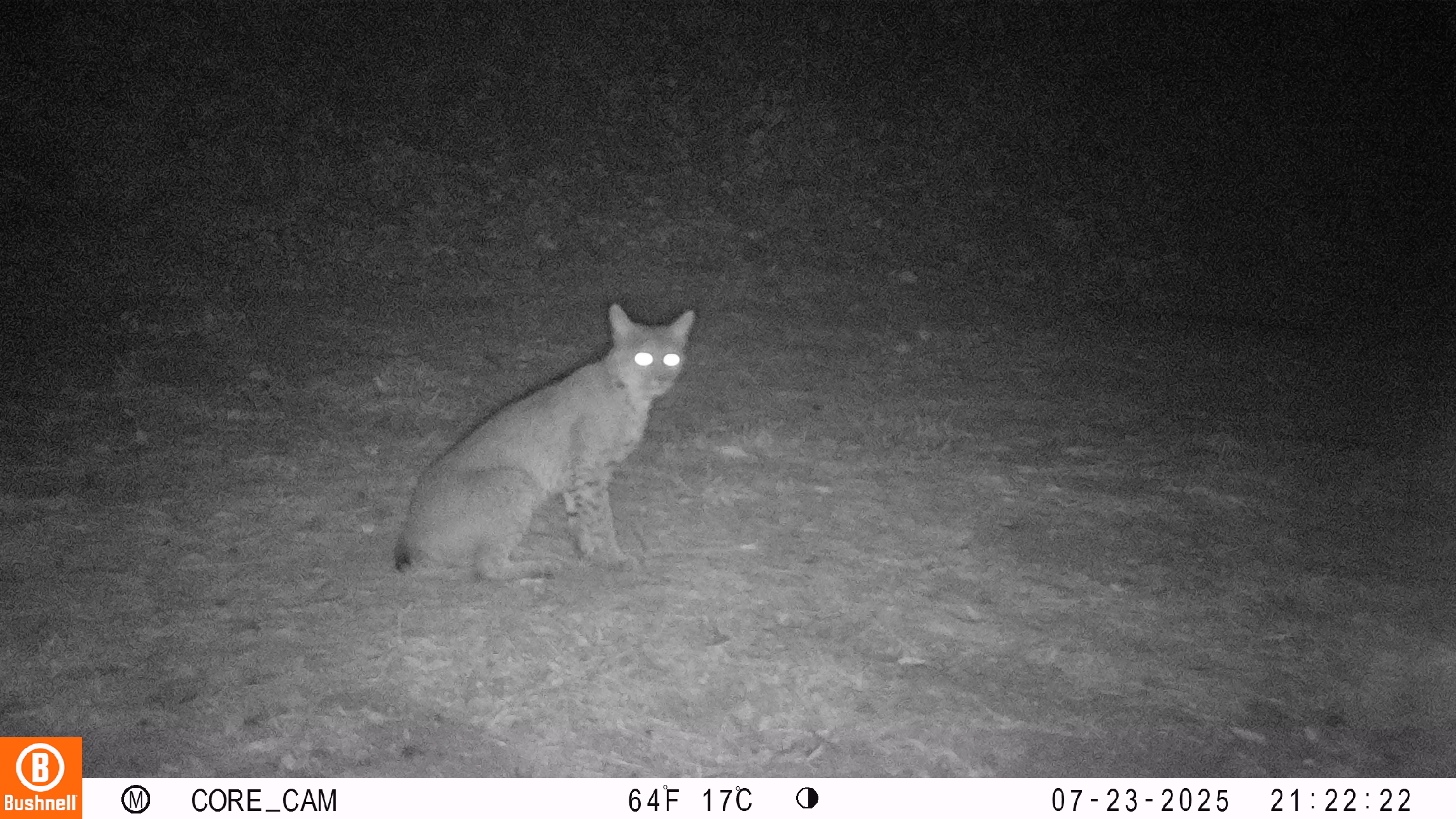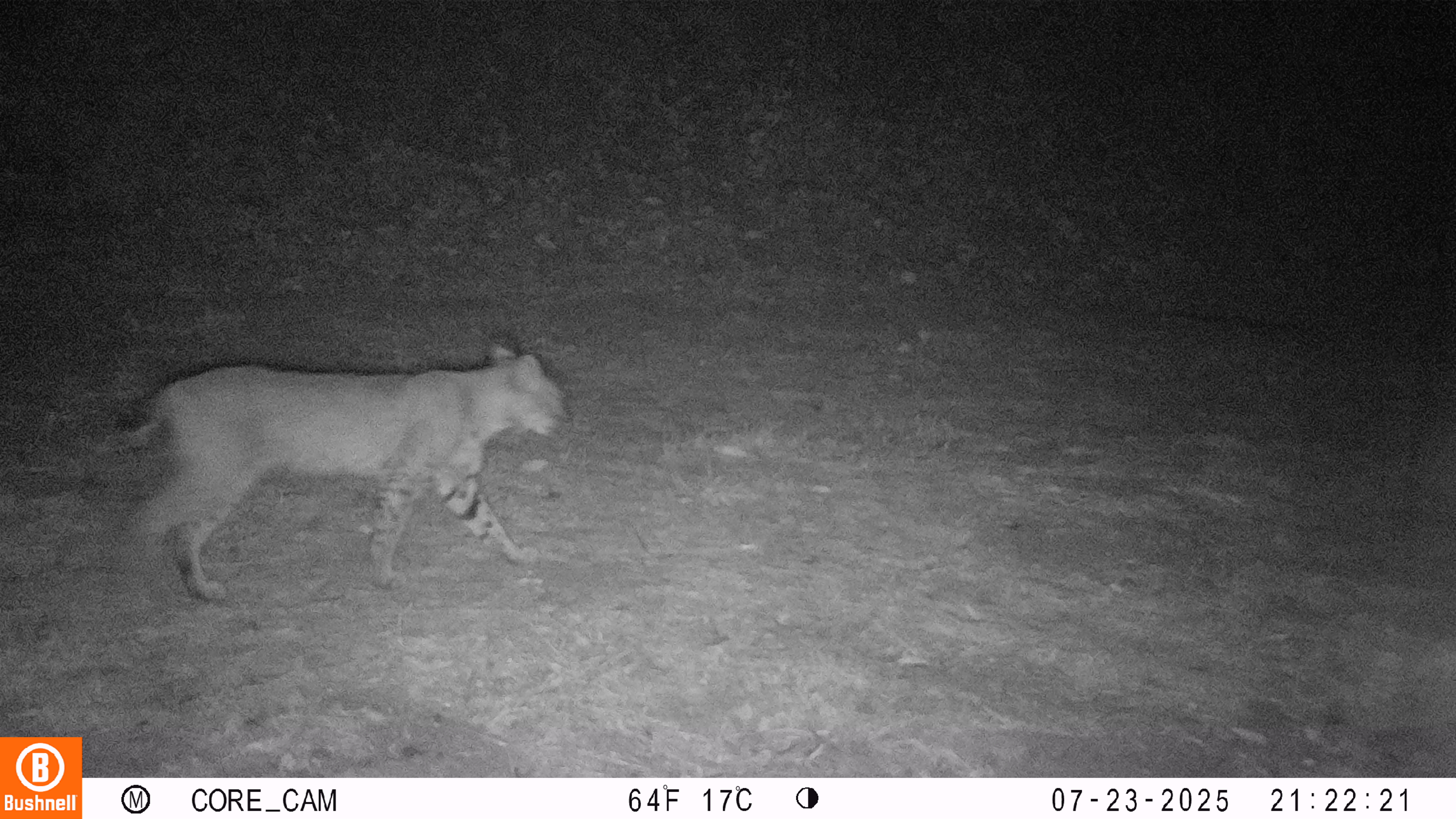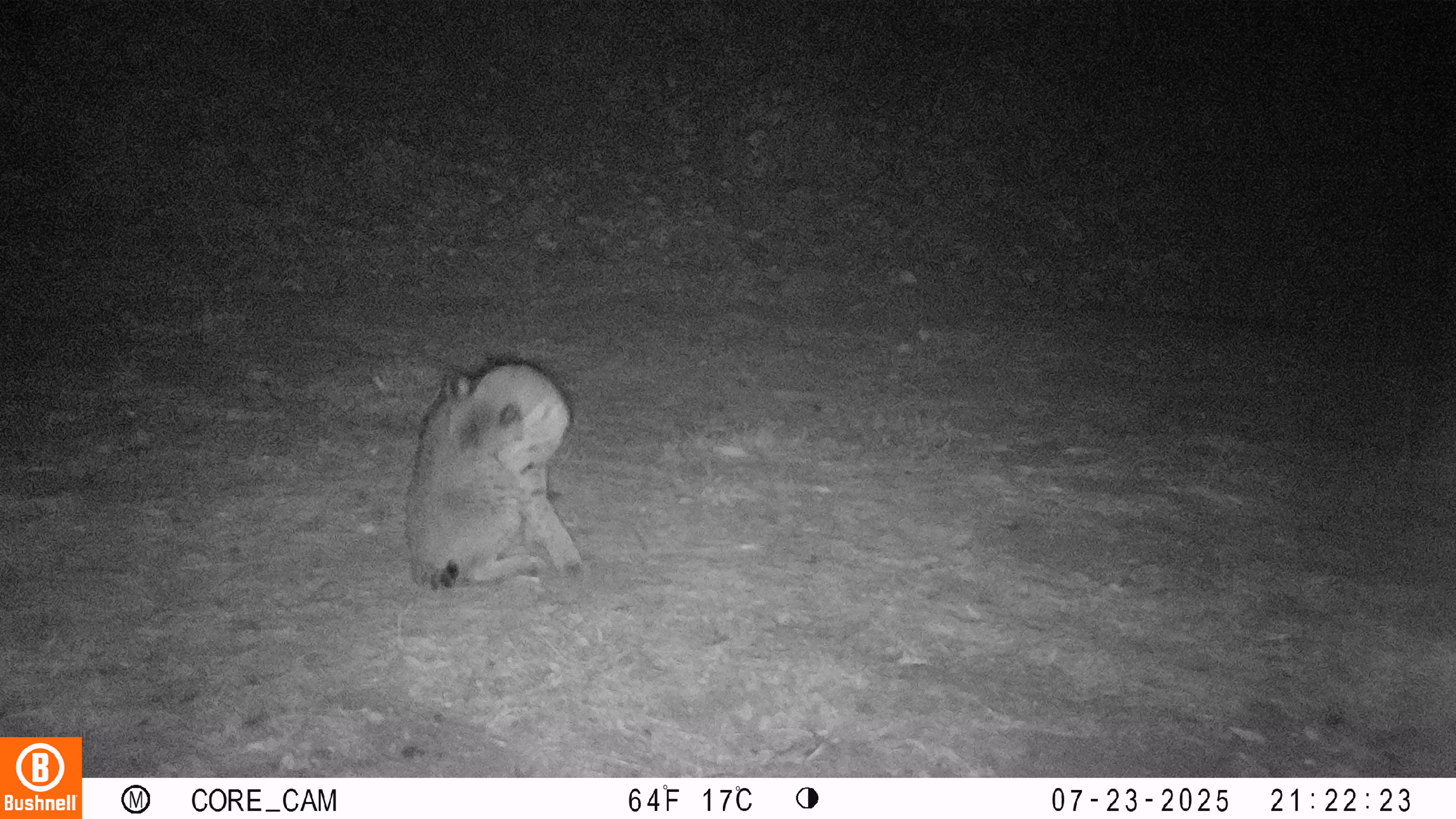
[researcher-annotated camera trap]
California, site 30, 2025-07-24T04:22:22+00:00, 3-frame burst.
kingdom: Animalia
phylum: Chordata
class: Mammalia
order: Carnivora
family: Felidae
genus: Lynx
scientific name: Lynx rufus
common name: bobcat